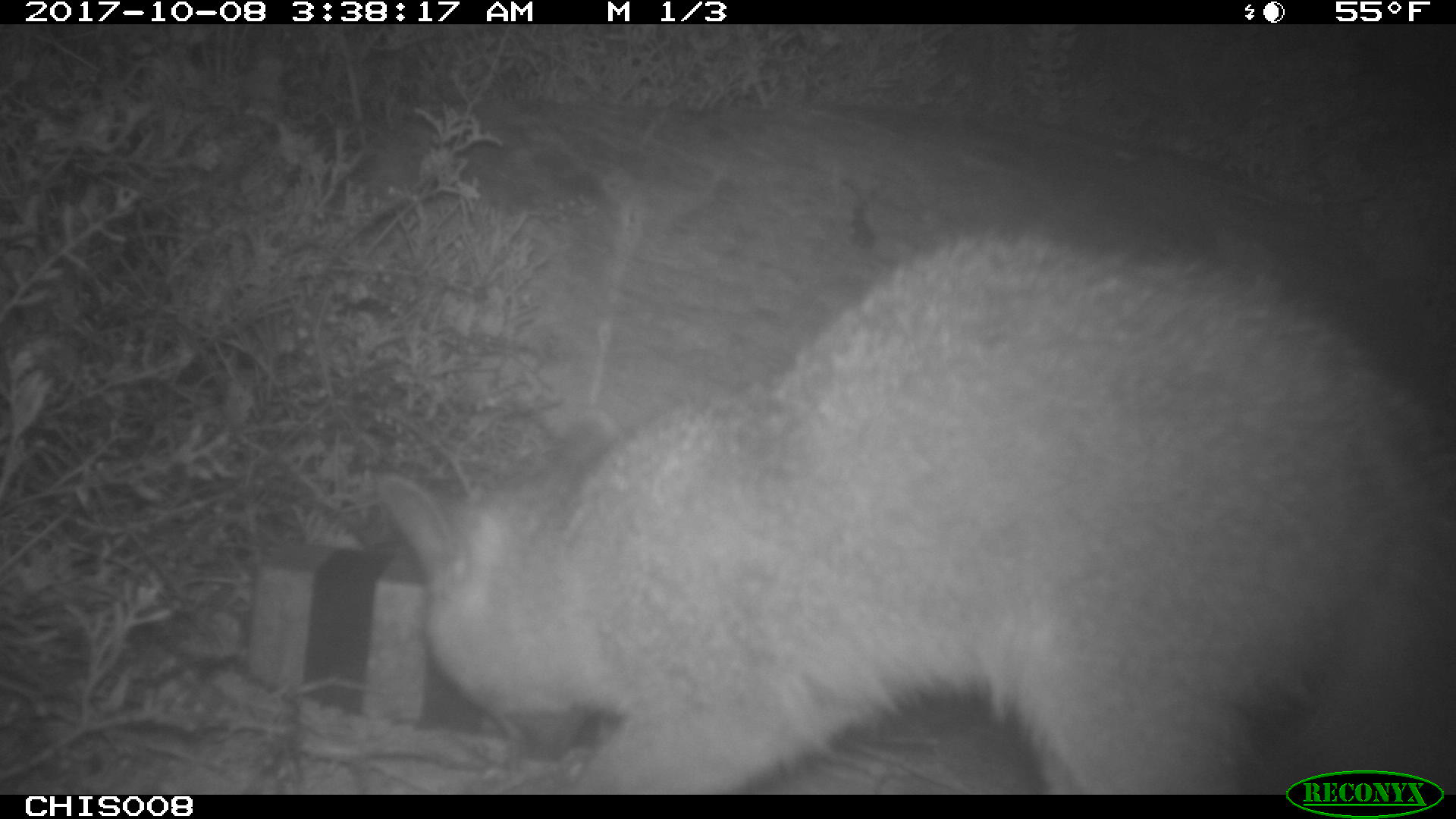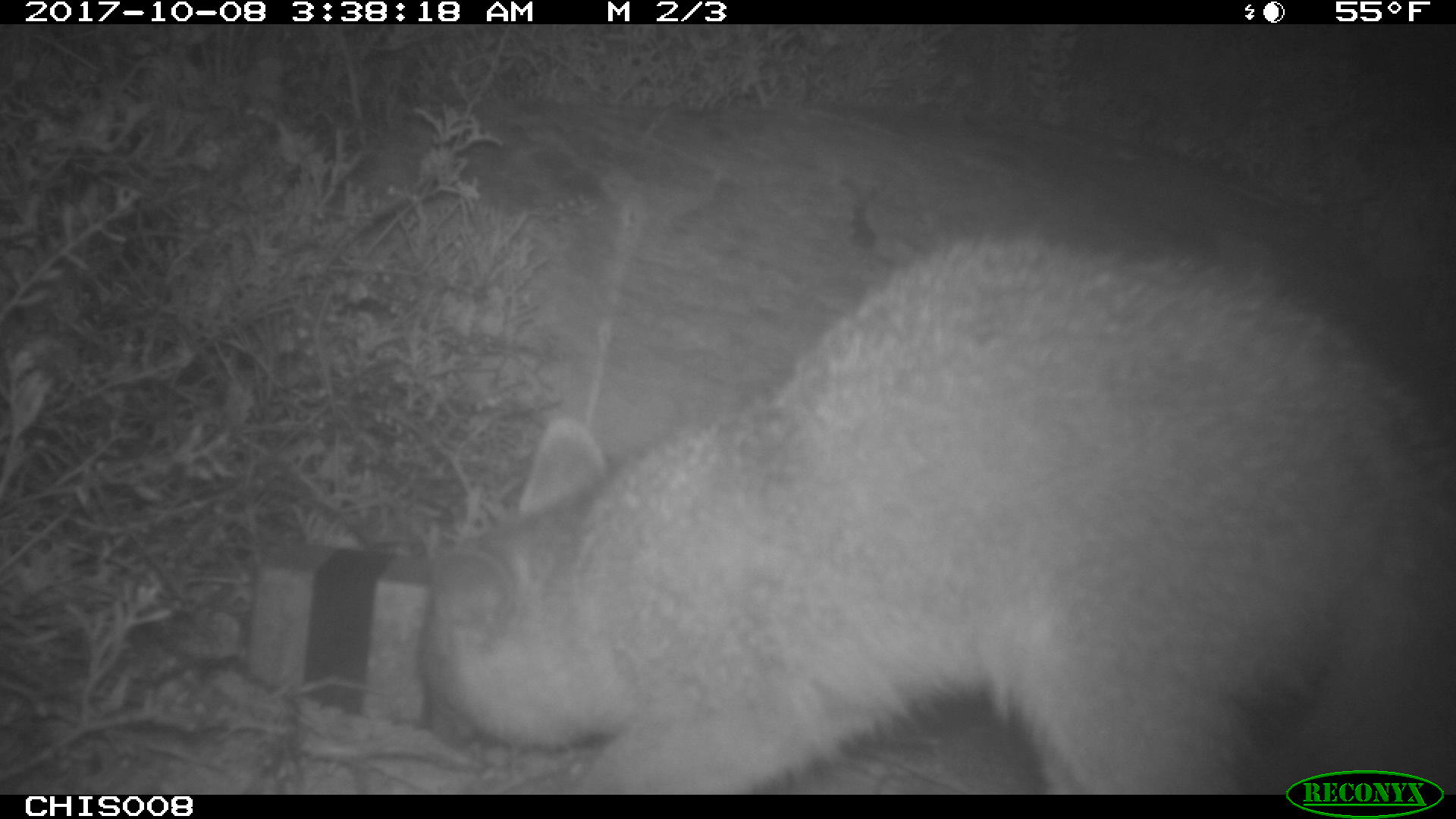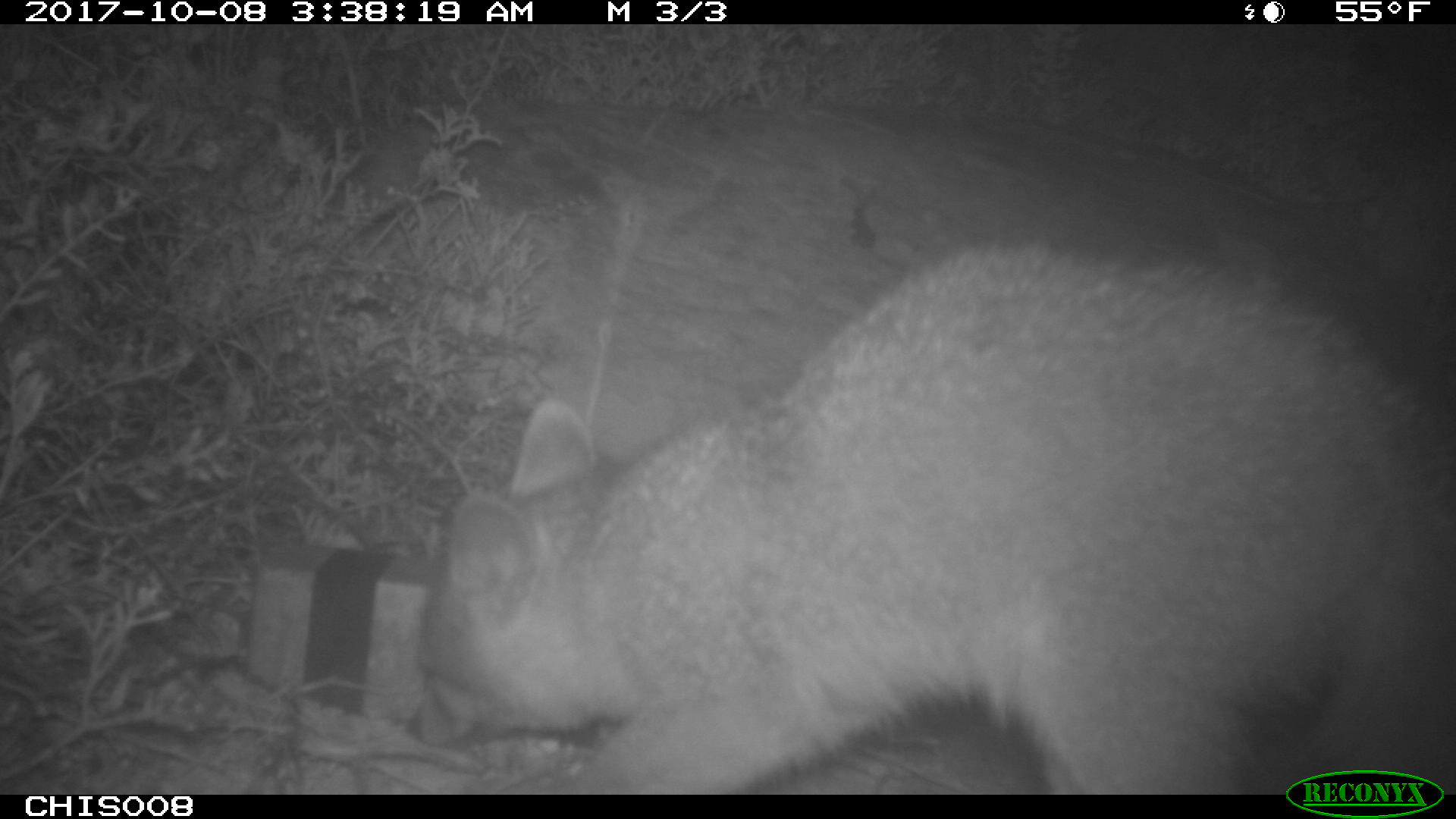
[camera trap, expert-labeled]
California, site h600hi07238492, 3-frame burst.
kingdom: Animalia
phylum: Chordata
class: Mammalia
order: Carnivora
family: Canidae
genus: Urocyon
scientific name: Urocyon littoralis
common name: island fox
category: fox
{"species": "fox (island fox) (Urocyon littoralis)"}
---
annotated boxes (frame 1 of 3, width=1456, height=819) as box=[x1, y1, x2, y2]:
fox: box=[381, 235, 1455, 794]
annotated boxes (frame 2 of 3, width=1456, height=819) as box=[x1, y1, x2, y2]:
fox: box=[421, 235, 1455, 794]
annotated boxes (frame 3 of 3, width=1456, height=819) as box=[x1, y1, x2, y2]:
fox: box=[404, 241, 1455, 792]